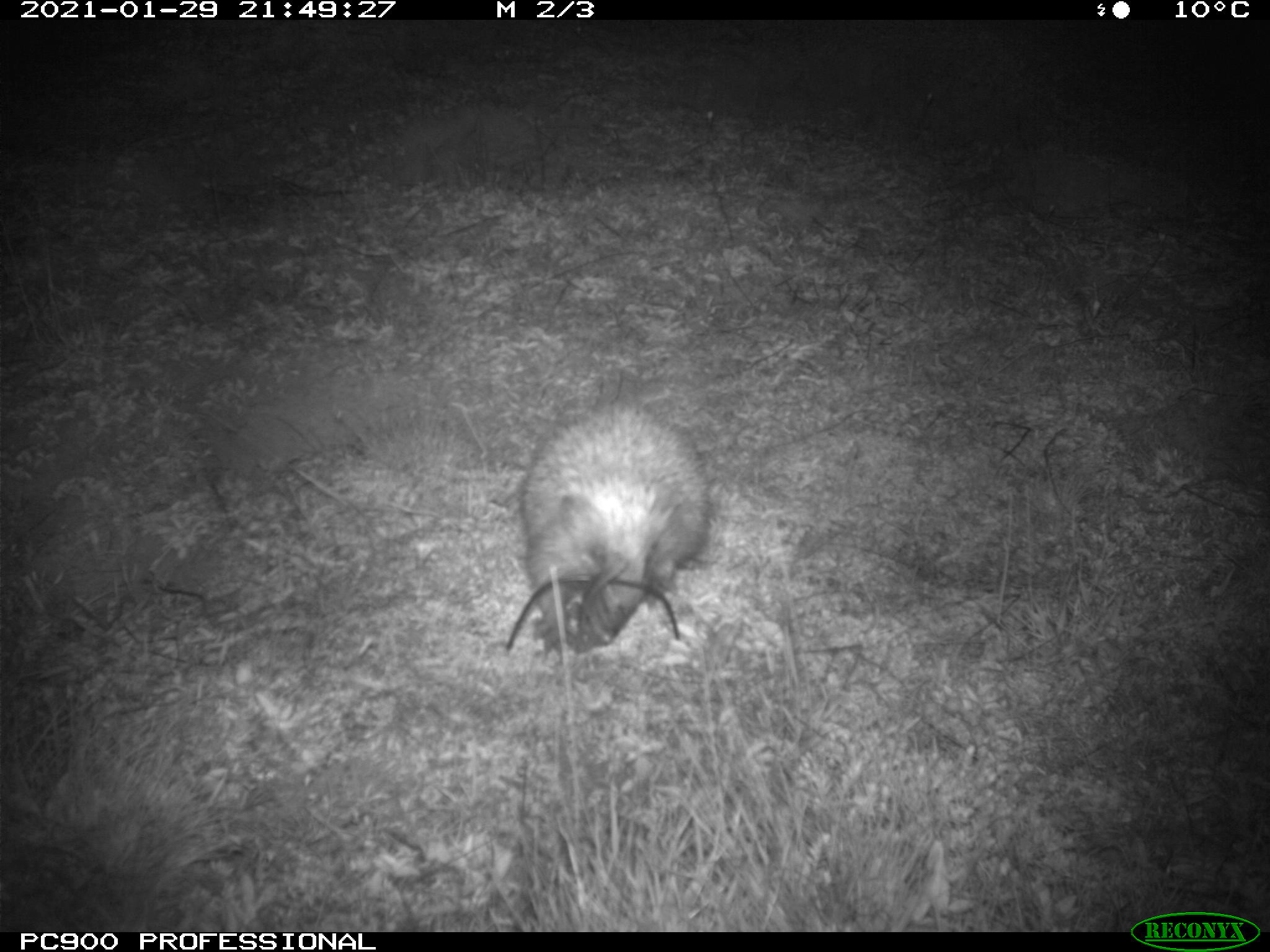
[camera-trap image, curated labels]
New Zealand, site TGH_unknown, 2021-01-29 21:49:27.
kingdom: Animalia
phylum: Chordata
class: Mammalia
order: Eulipotyphla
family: Erinaceidae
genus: Erinaceus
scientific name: Erinaceus europaeus europaeus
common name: european hedgehog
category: hedgehog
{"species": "hedgehog (european hedgehog) (Erinaceus europaeus europaeus)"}